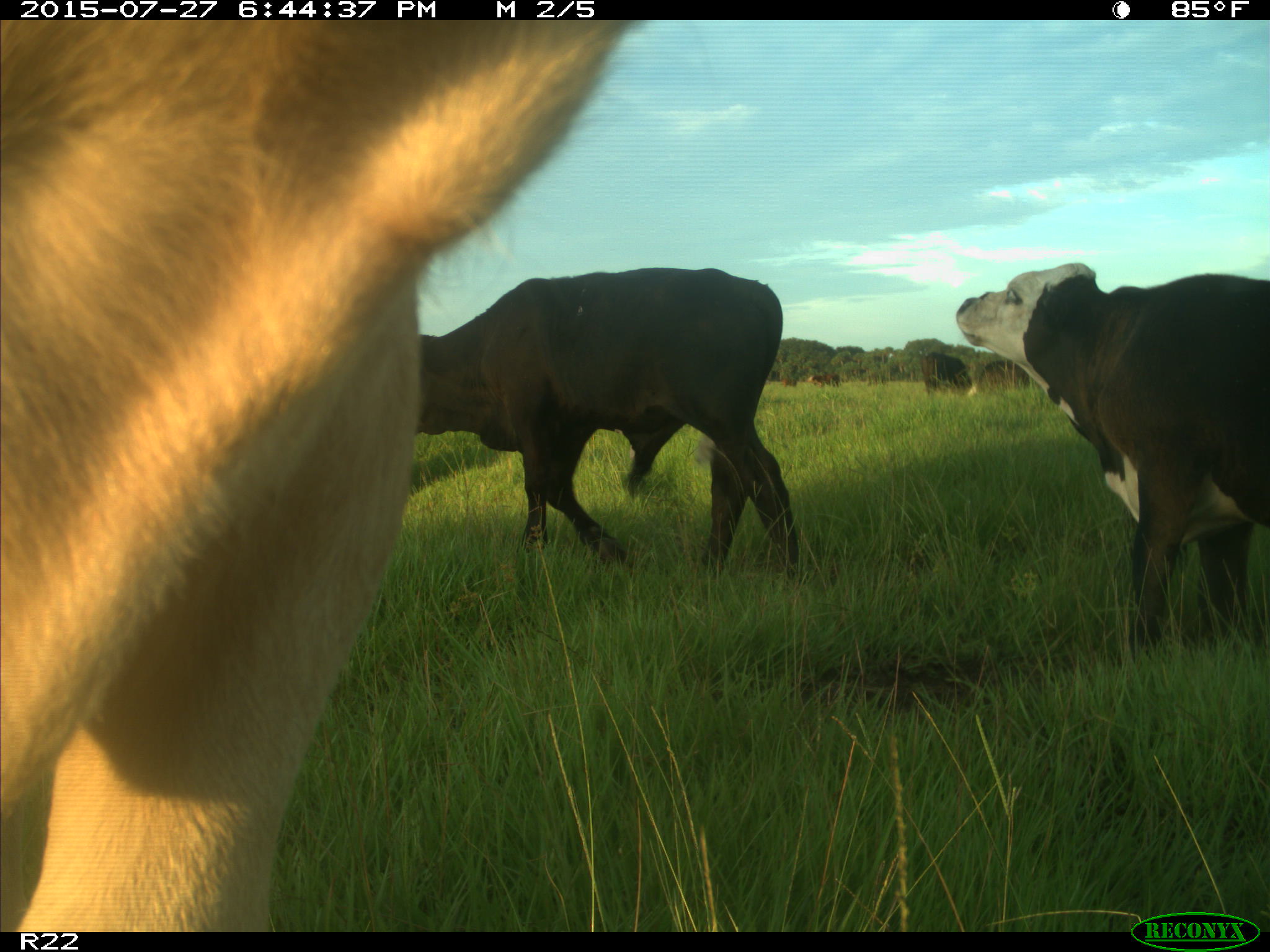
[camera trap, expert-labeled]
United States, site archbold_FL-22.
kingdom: Animalia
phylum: Chordata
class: Mammalia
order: Artiodactyla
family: Bovidae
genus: Bos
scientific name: Bos taurus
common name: domestic cow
Bos taurus (domestic cow).